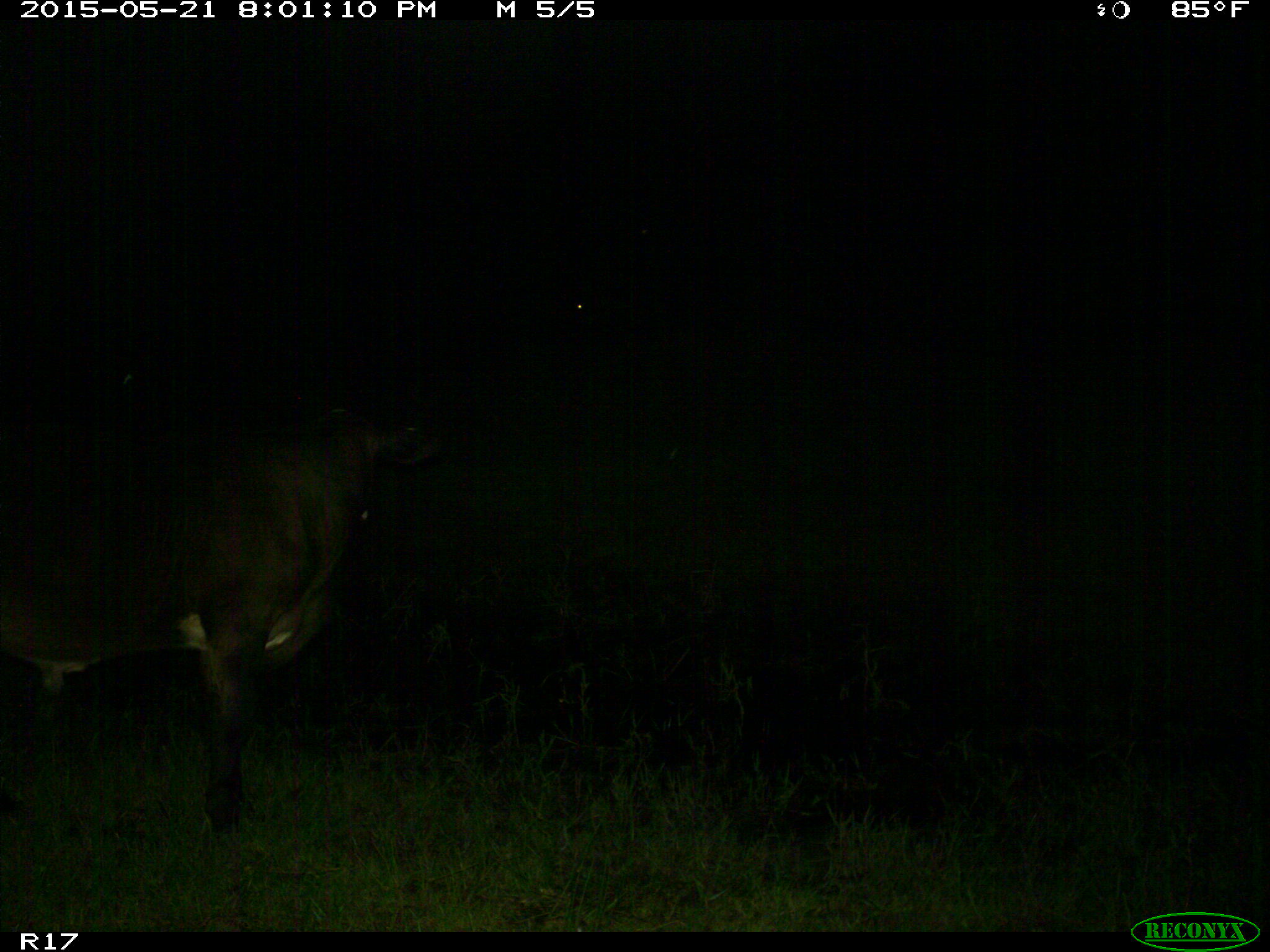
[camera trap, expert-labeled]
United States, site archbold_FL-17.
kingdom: Animalia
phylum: Chordata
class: Mammalia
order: Artiodactyla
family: Bovidae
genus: Bos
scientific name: Bos taurus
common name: domestic cow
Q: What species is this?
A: Bos taurus (domestic cow).